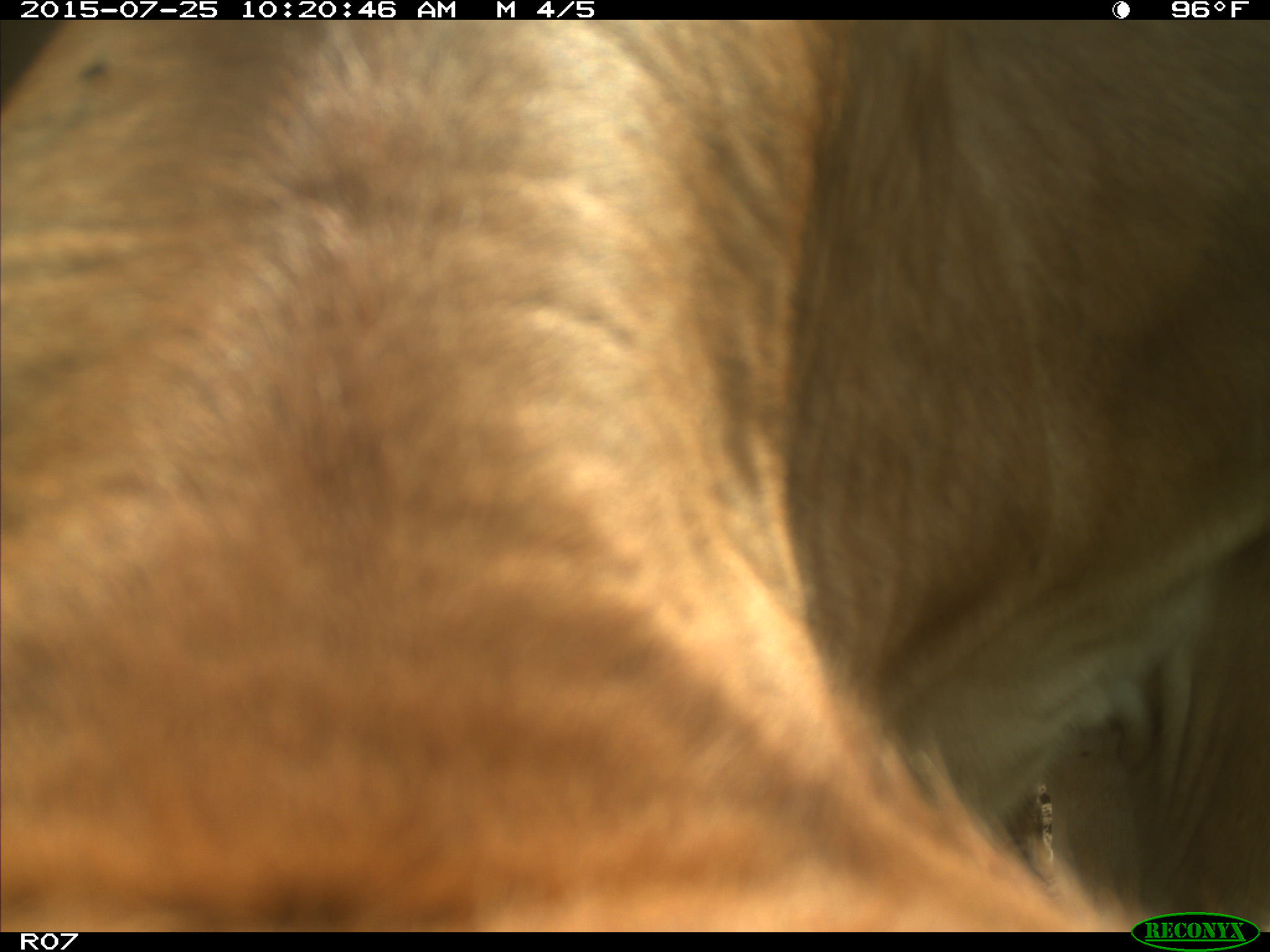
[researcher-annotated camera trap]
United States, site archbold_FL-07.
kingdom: Animalia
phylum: Chordata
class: Mammalia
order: Artiodactyla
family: Bovidae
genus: Bos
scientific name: Bos taurus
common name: domestic cow